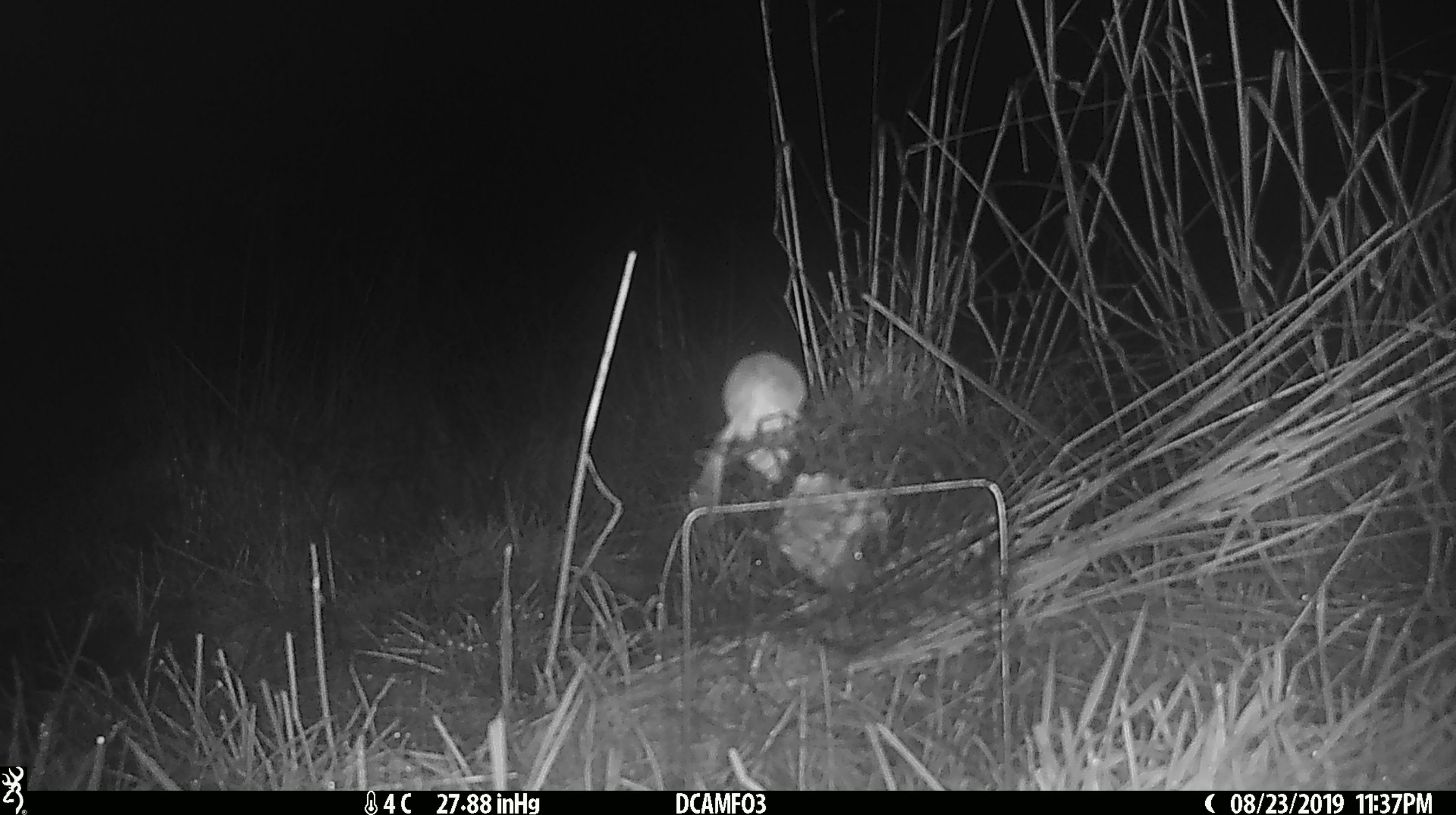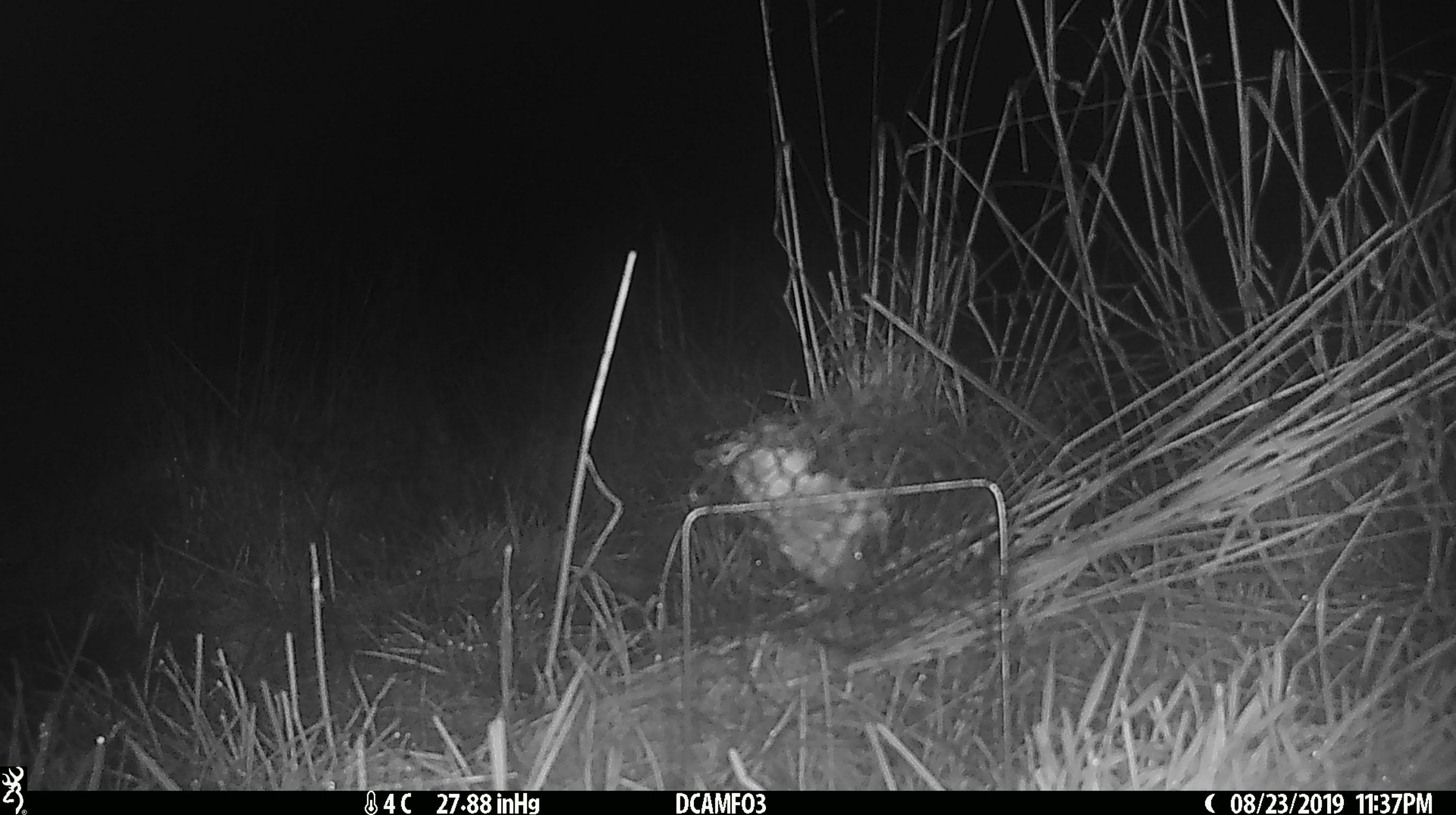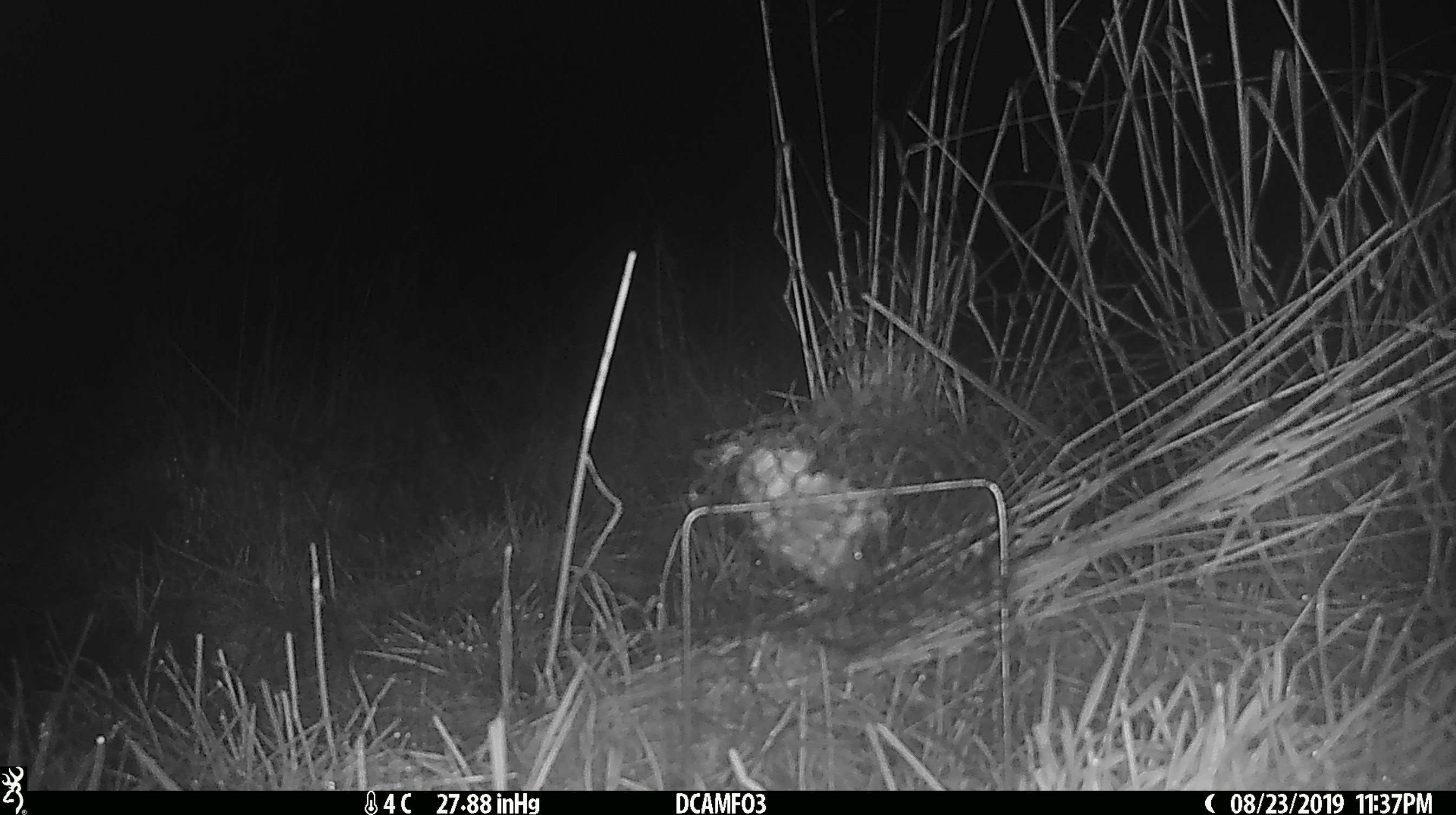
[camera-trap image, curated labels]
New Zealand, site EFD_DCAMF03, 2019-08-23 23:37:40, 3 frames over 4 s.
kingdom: Animalia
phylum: Chordata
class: Mammalia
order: Rodentia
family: Muridae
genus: Mus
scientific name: Mus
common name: mouse